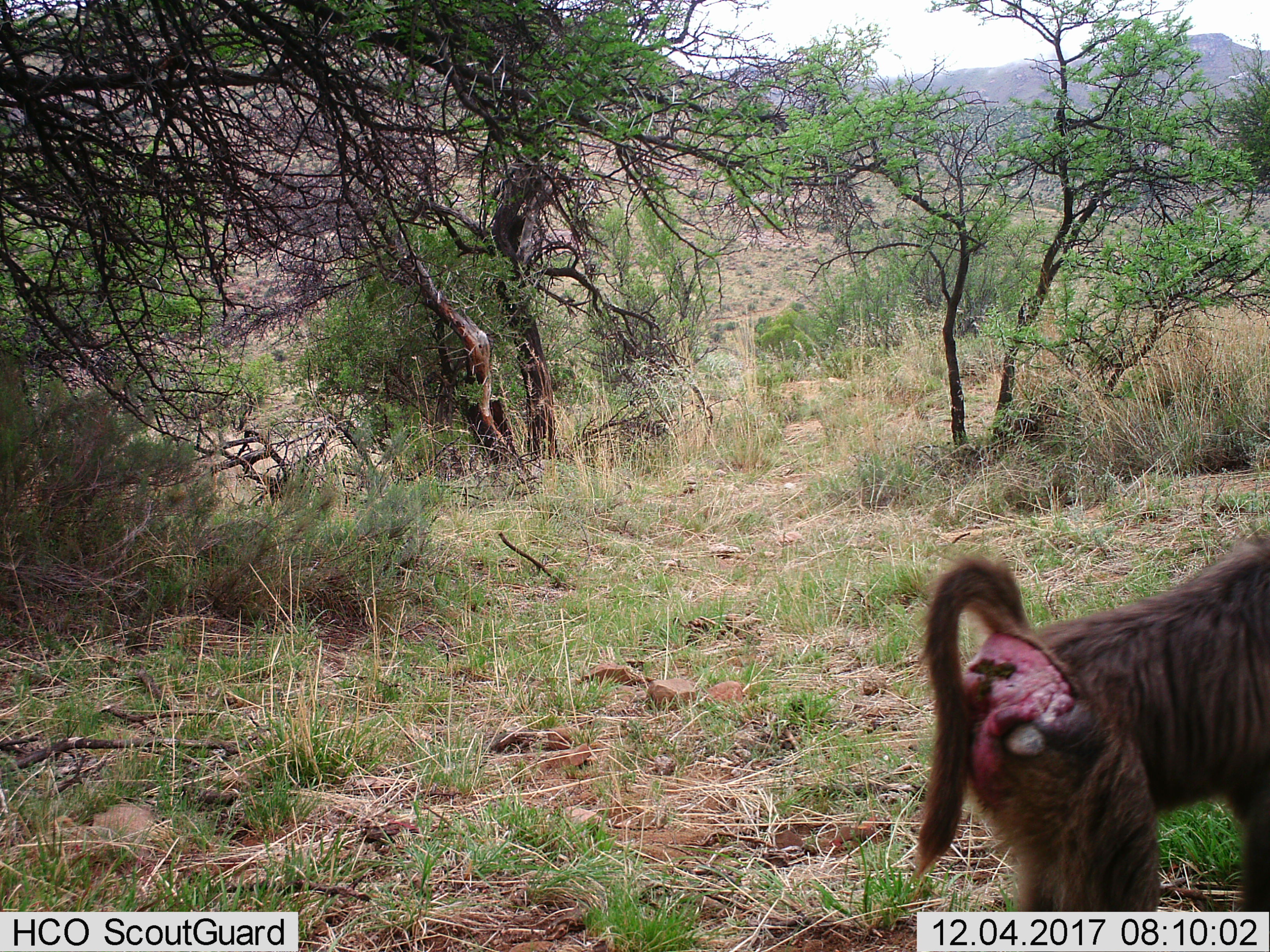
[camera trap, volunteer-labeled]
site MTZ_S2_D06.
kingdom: Animalia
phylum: Chordata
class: Mammalia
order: Primates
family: Cercopithecidae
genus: Papio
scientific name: Papio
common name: baboon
Baboon (Papio), count 1. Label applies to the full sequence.